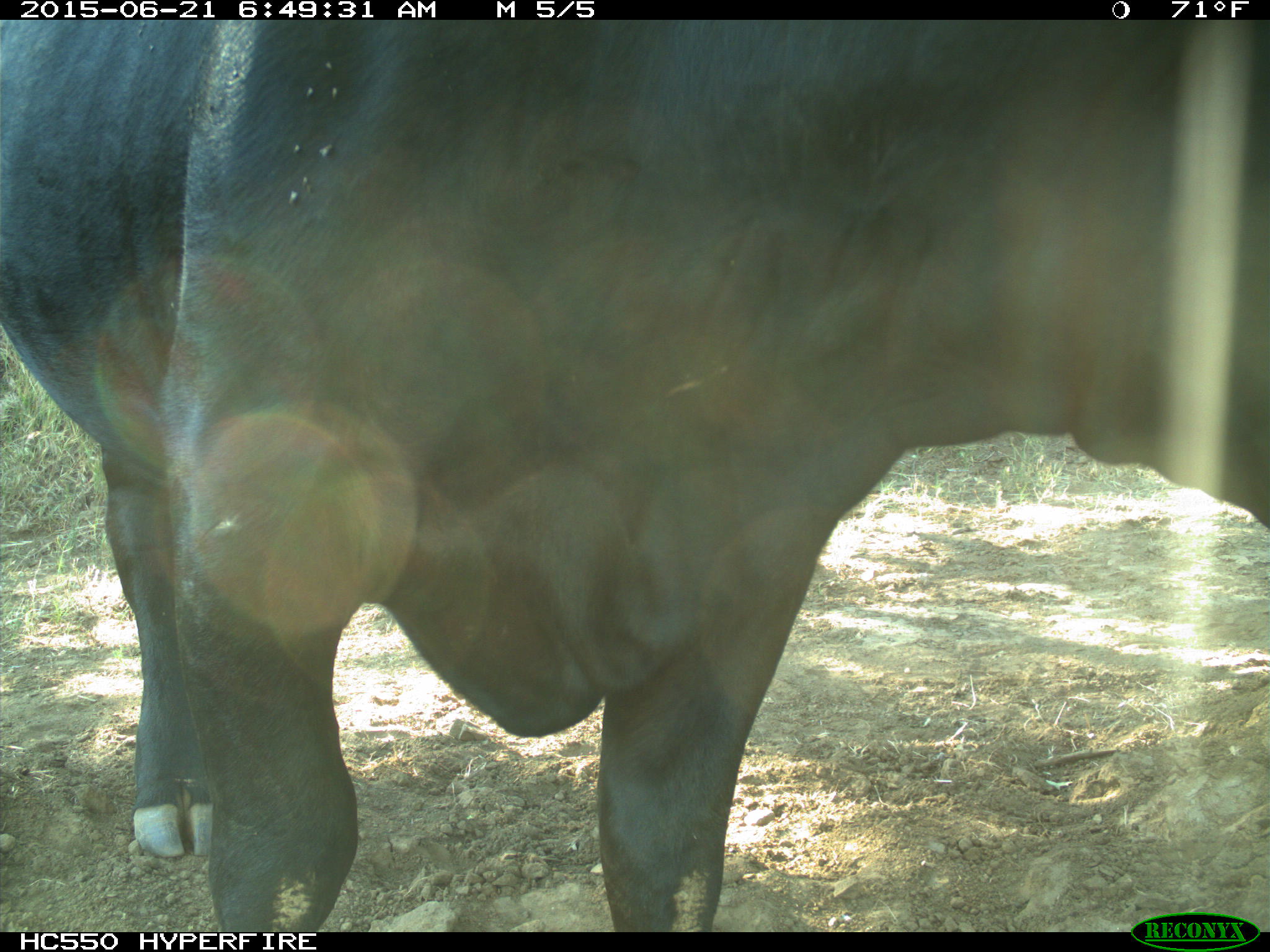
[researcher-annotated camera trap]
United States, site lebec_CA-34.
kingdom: Animalia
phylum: Chordata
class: Mammalia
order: Artiodactyla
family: Bovidae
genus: Bos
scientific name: Bos taurus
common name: domestic cow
Bos taurus (domestic cow).